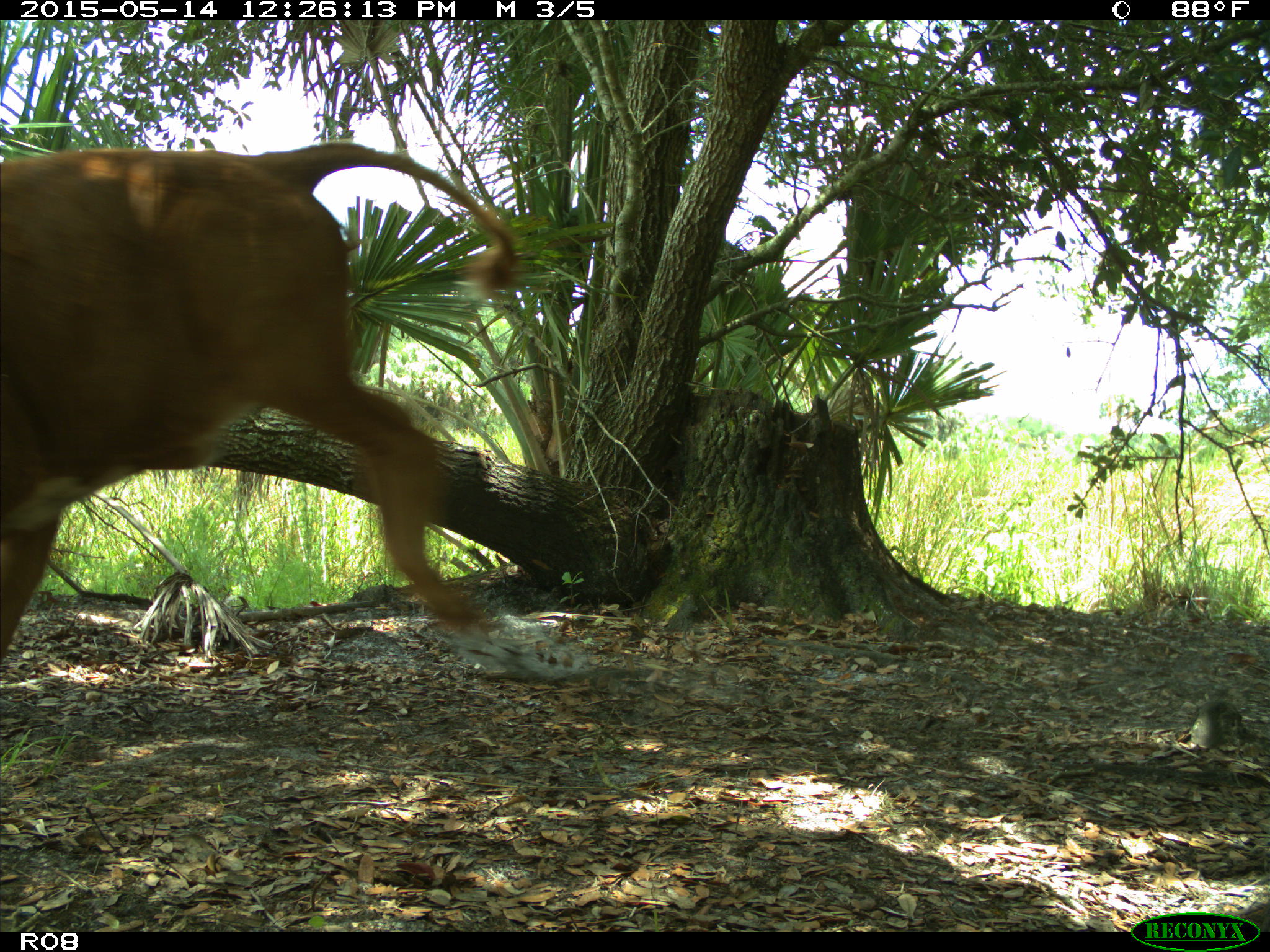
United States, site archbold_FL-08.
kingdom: Animalia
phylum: Chordata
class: Mammalia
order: Artiodactyla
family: Bovidae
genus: Bos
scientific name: Bos taurus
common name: domestic cow